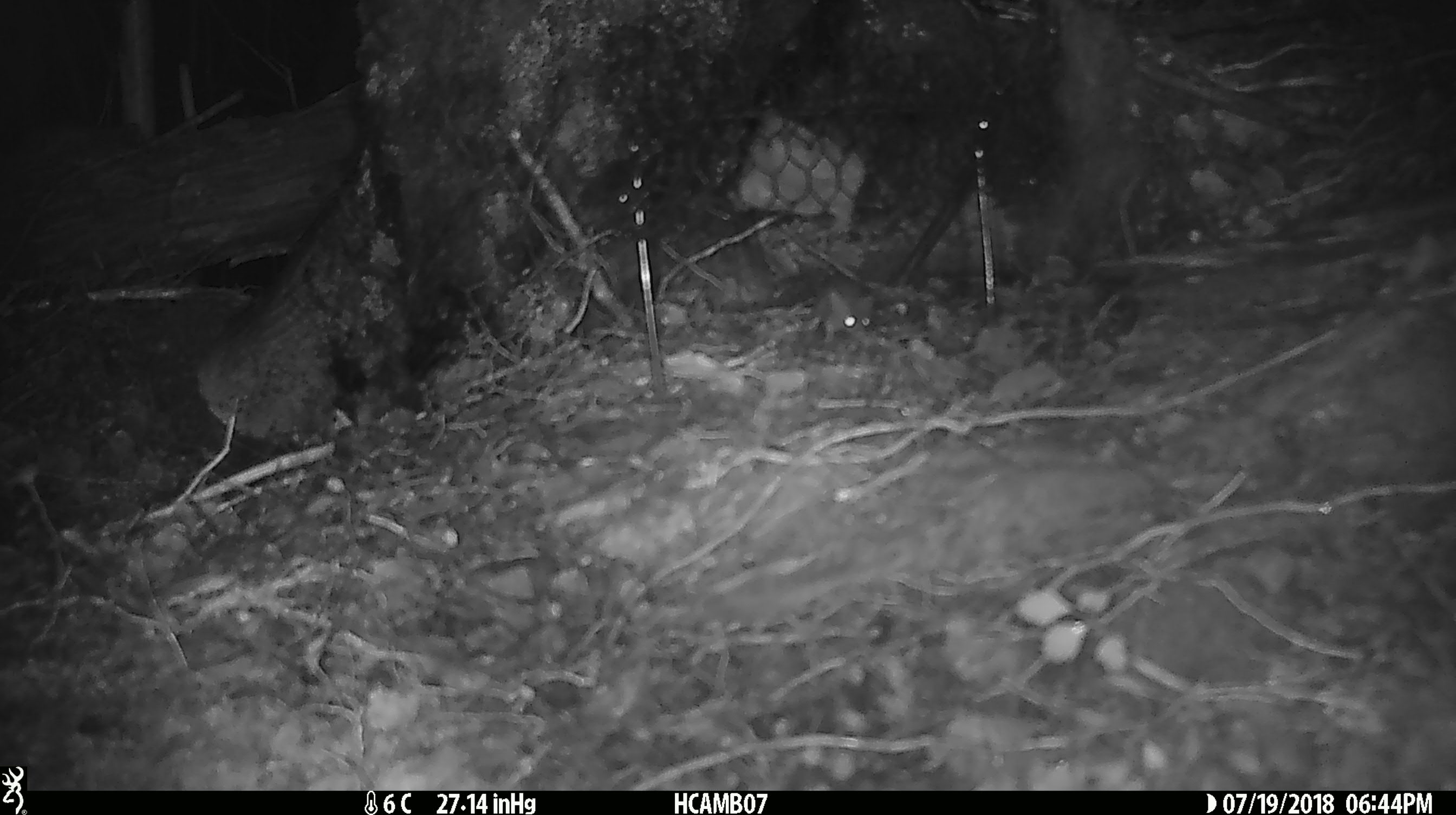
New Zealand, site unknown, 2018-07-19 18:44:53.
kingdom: Animalia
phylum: Chordata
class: Mammalia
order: Rodentia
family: Muridae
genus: Mus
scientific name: Mus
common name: mouse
Mouse (Mus).